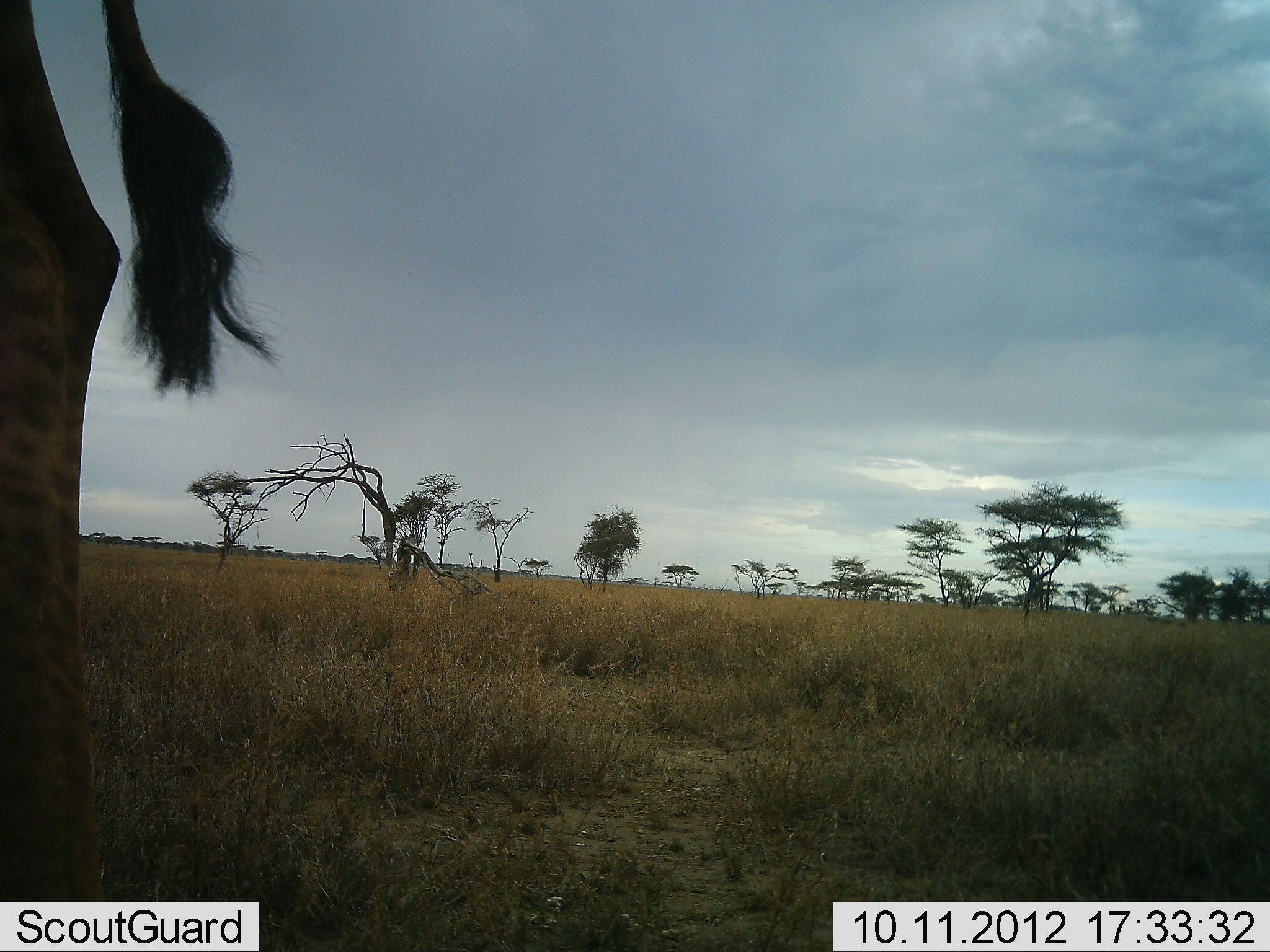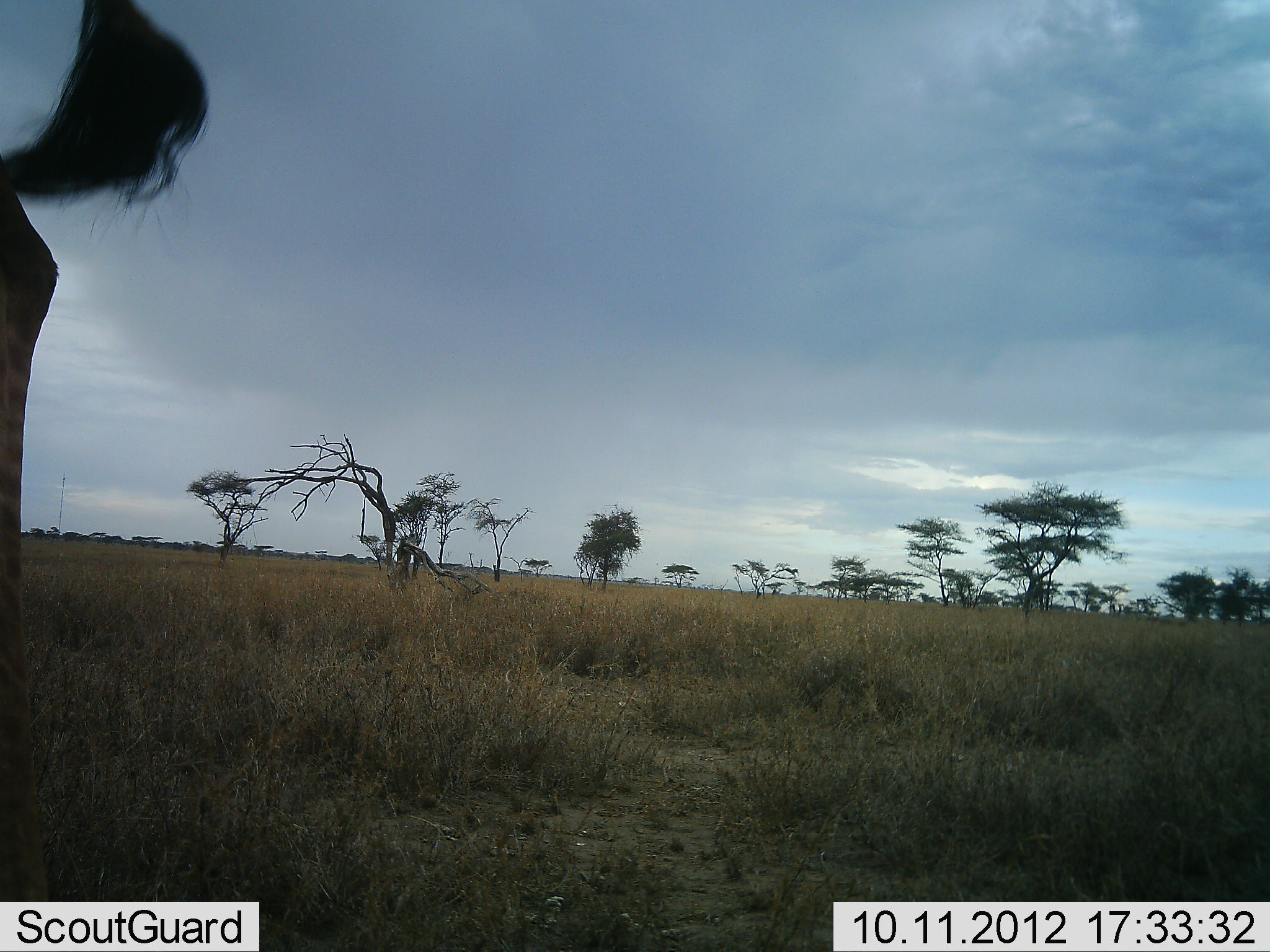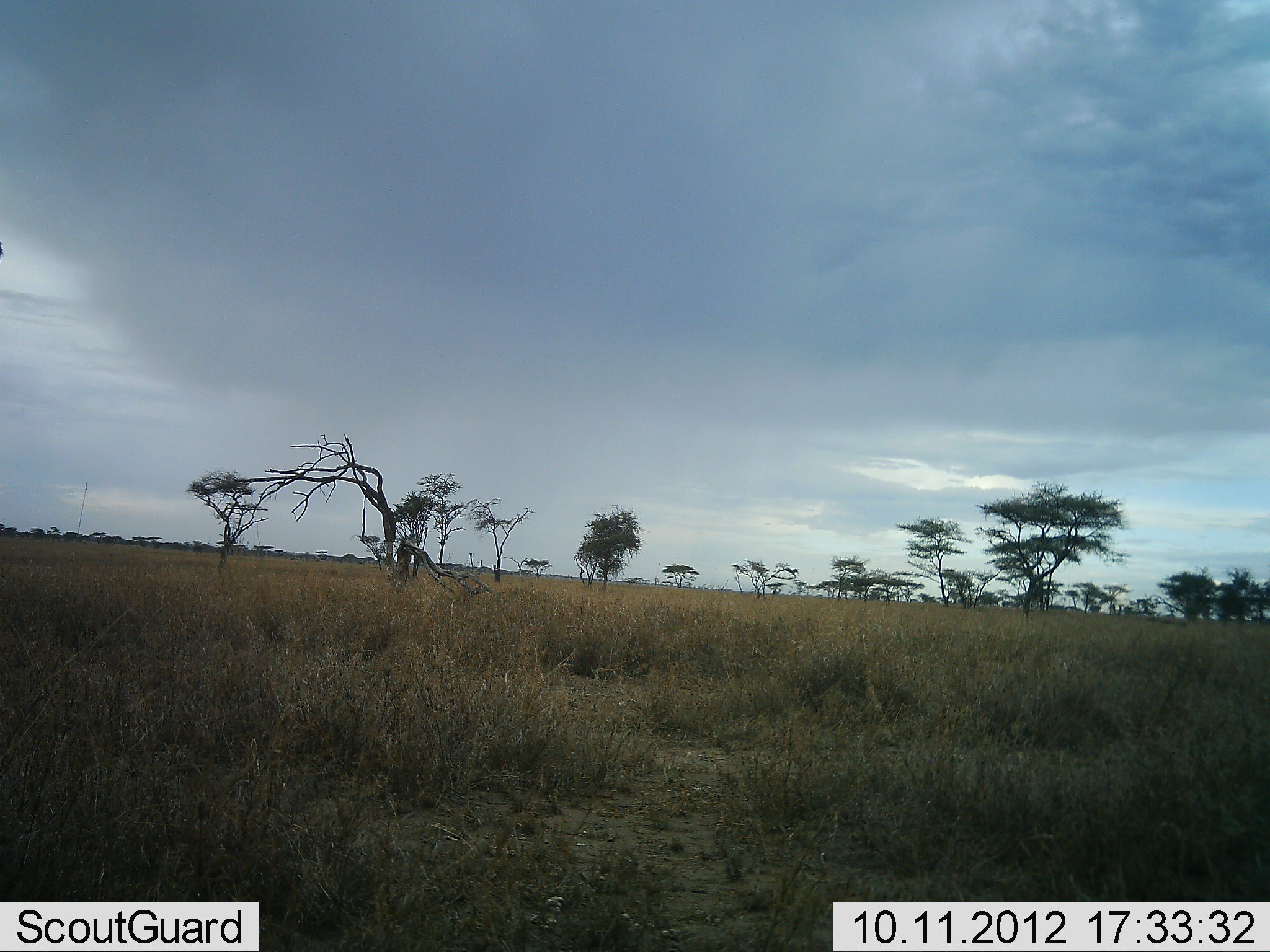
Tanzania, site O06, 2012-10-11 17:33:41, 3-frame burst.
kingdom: Animalia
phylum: Chordata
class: Mammalia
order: Artiodactyla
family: Giraffidae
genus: Giraffa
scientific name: Giraffa camelopardalis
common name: giraffe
Giraffe (Giraffa camelopardalis), count 1. Behavior (volunteer vote fractions): standing 20%, resting 0%, moving 80%, interacting 0%. Young present (vote fraction): 0%. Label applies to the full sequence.